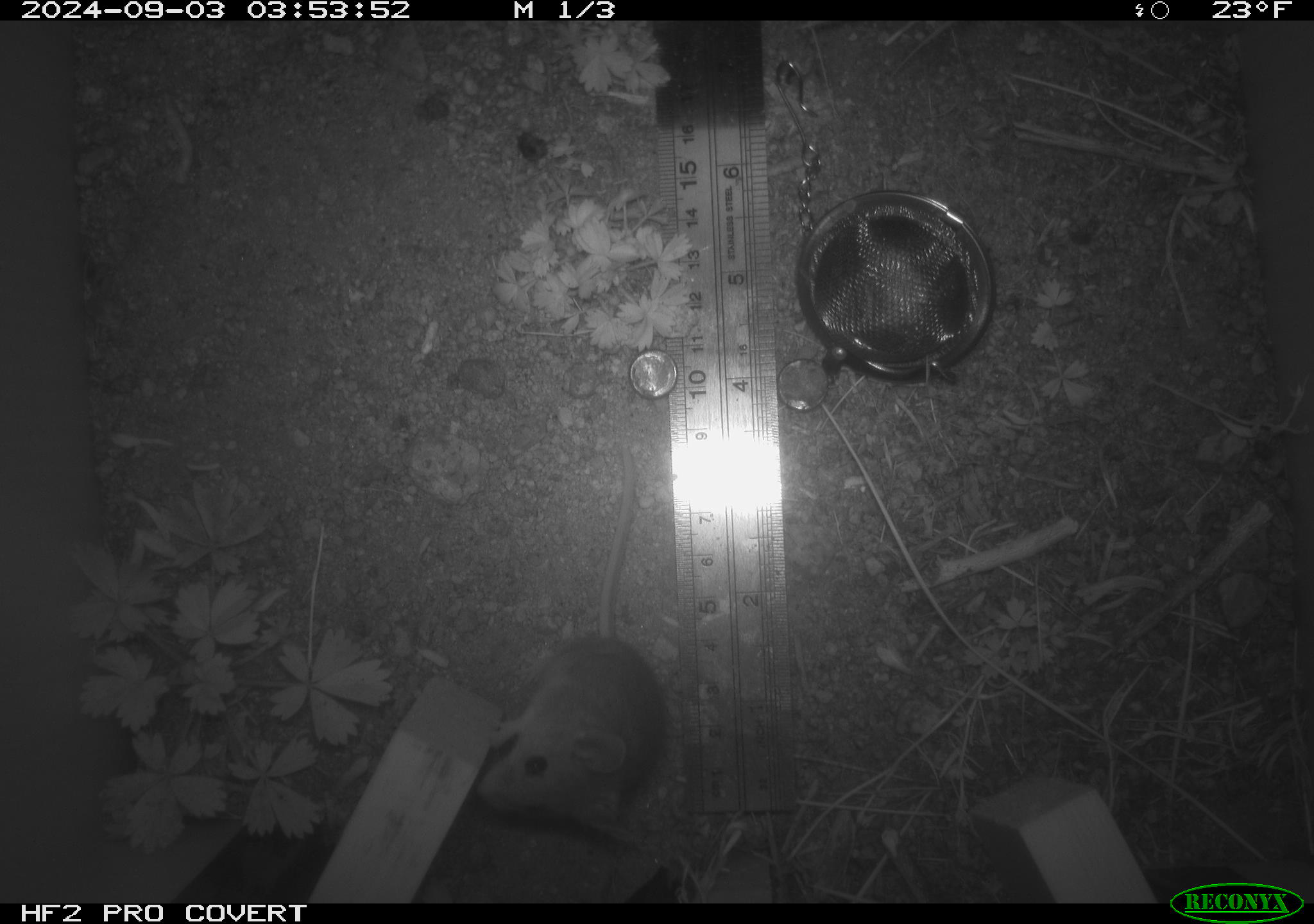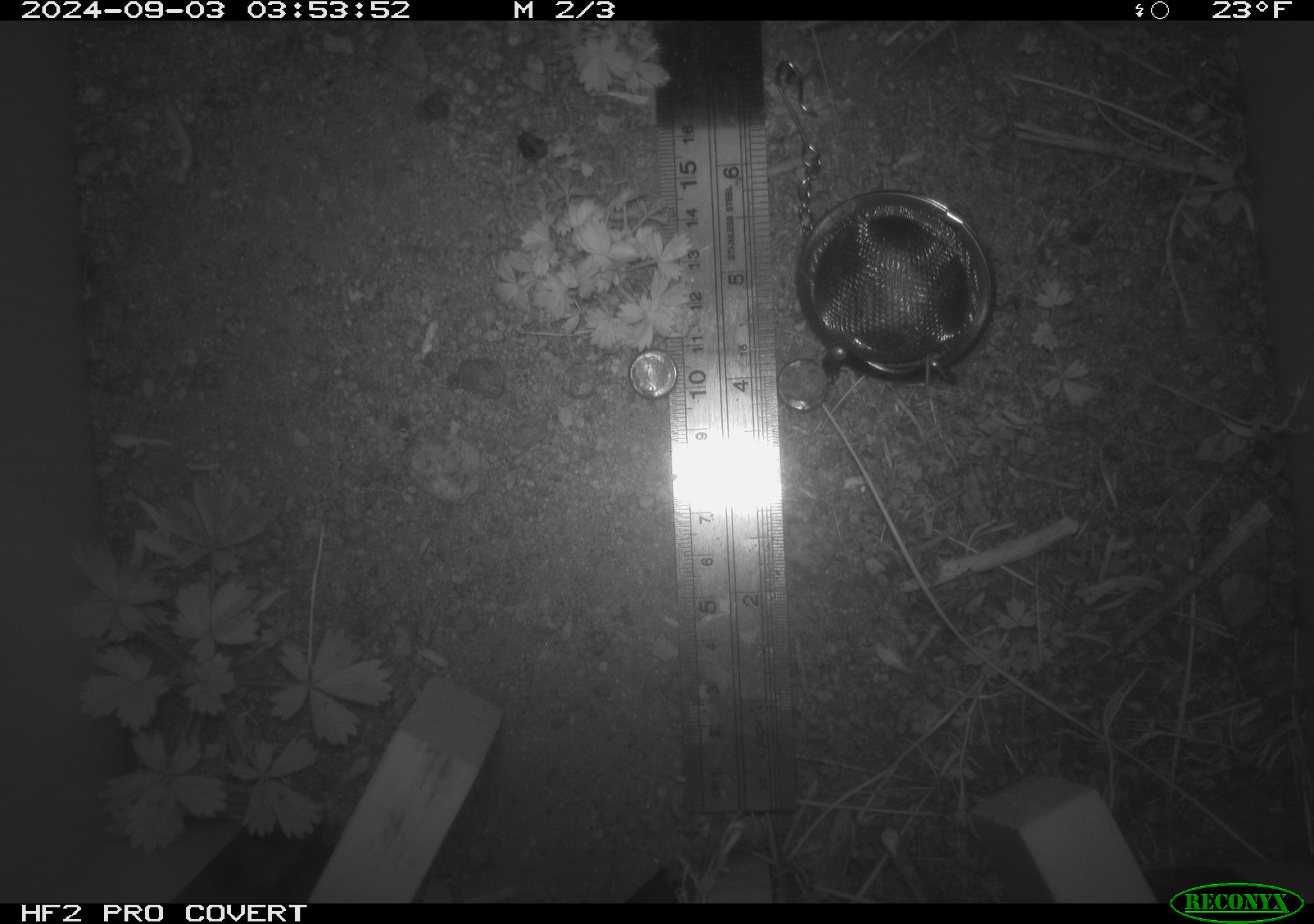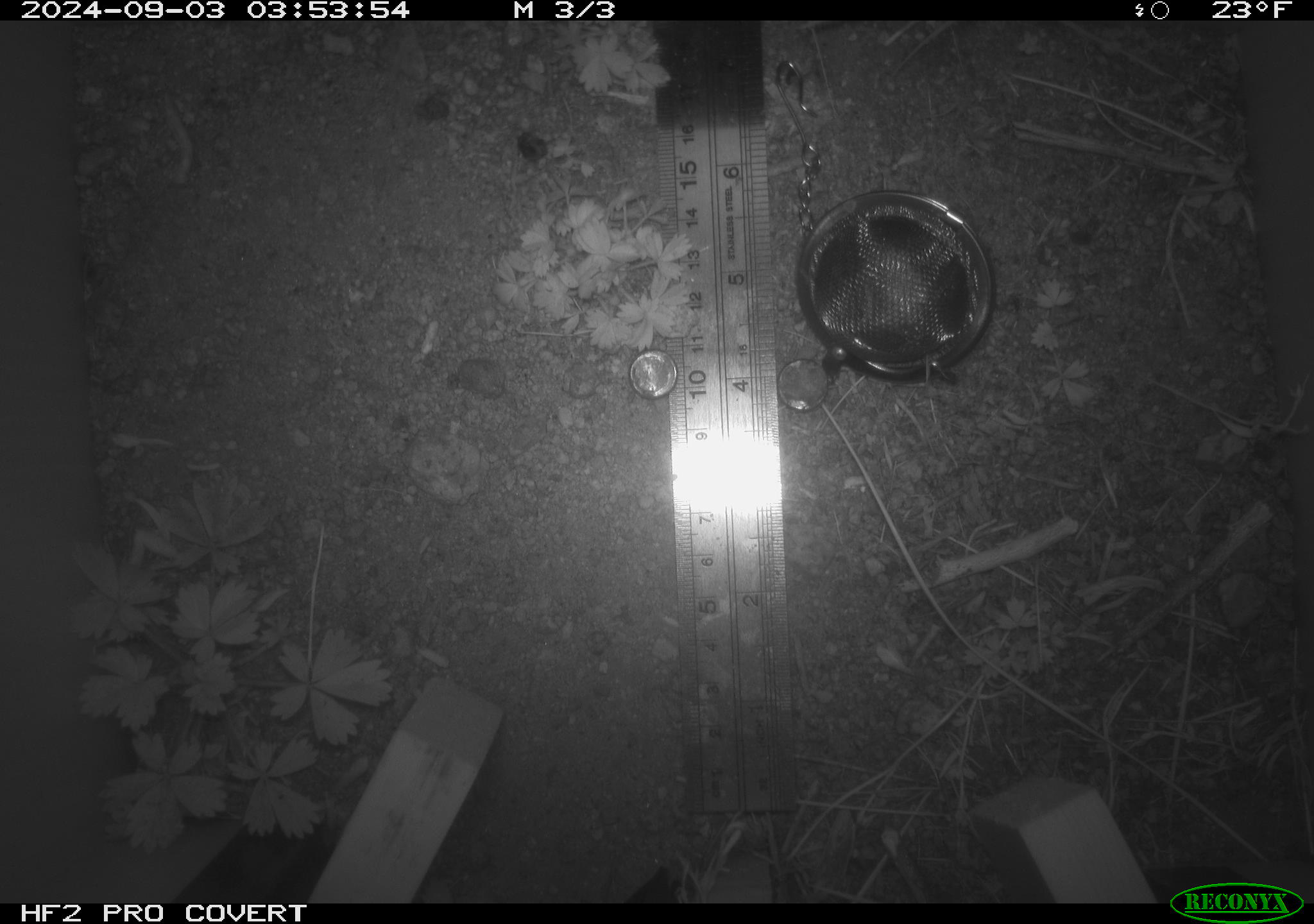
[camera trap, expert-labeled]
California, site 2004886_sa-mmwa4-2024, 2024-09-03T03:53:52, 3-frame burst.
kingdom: Animalia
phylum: Chordata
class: Mammalia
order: Rodentia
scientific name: Rodentia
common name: mouse species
Mouse species (Rodentia).